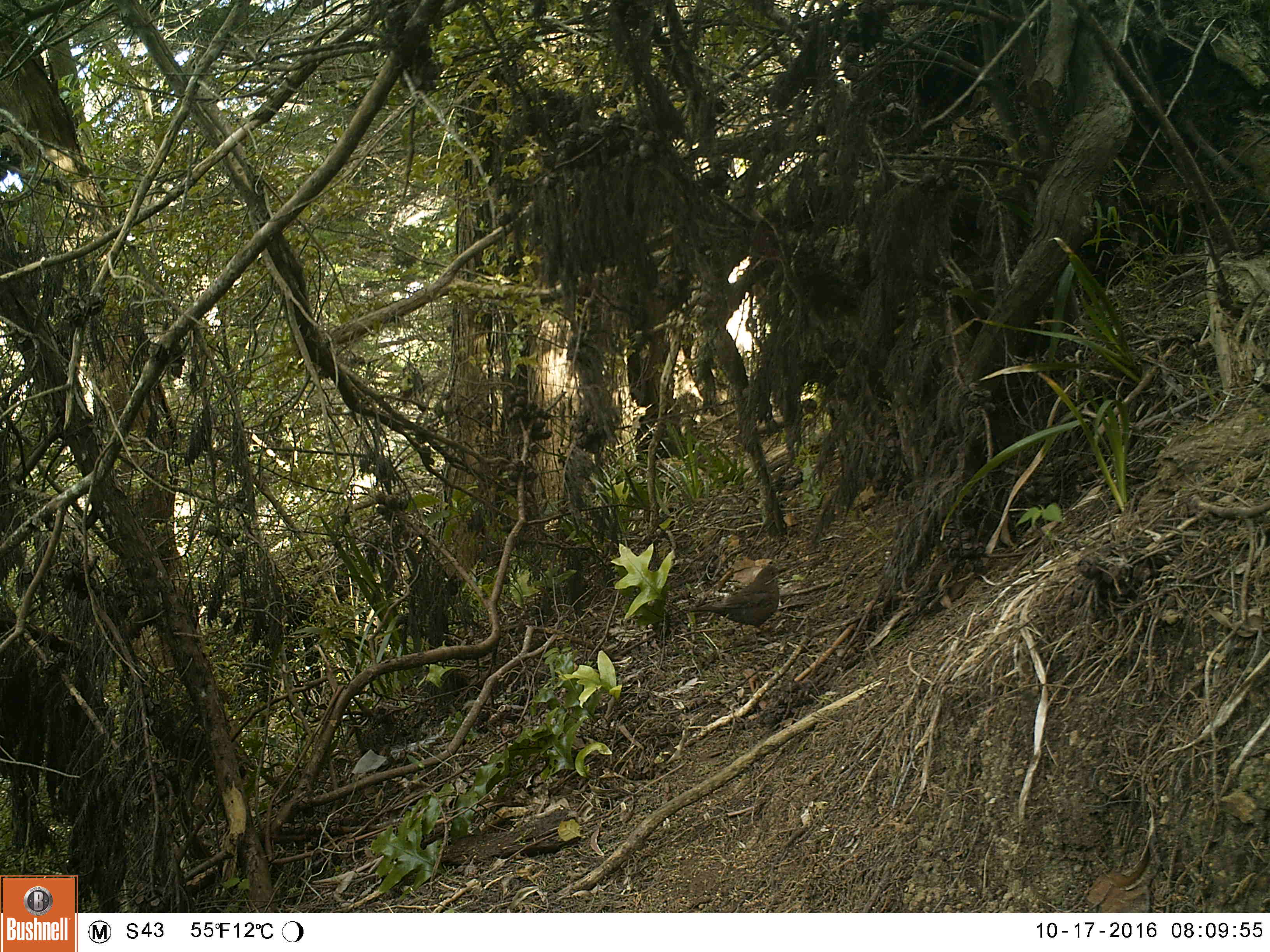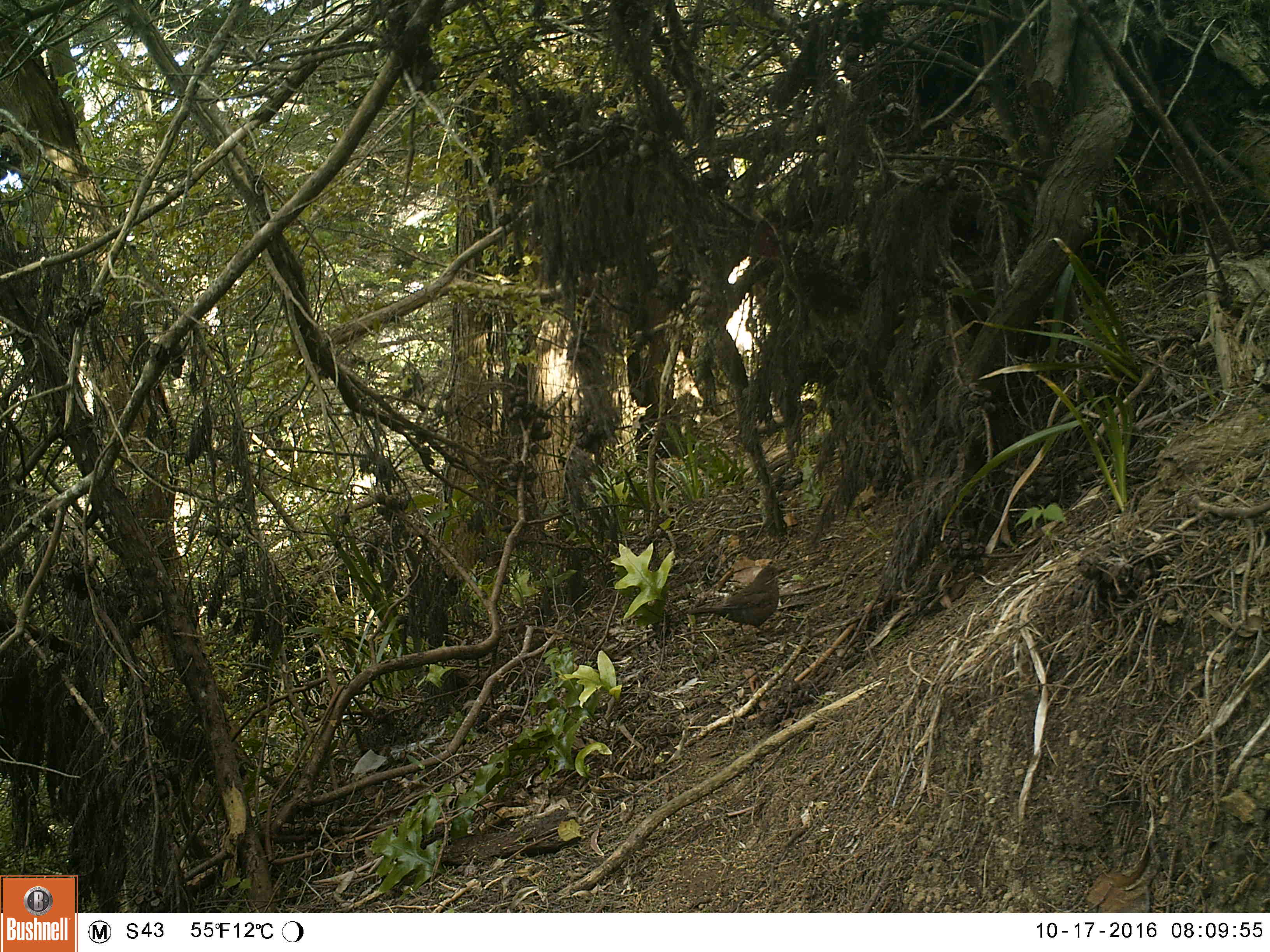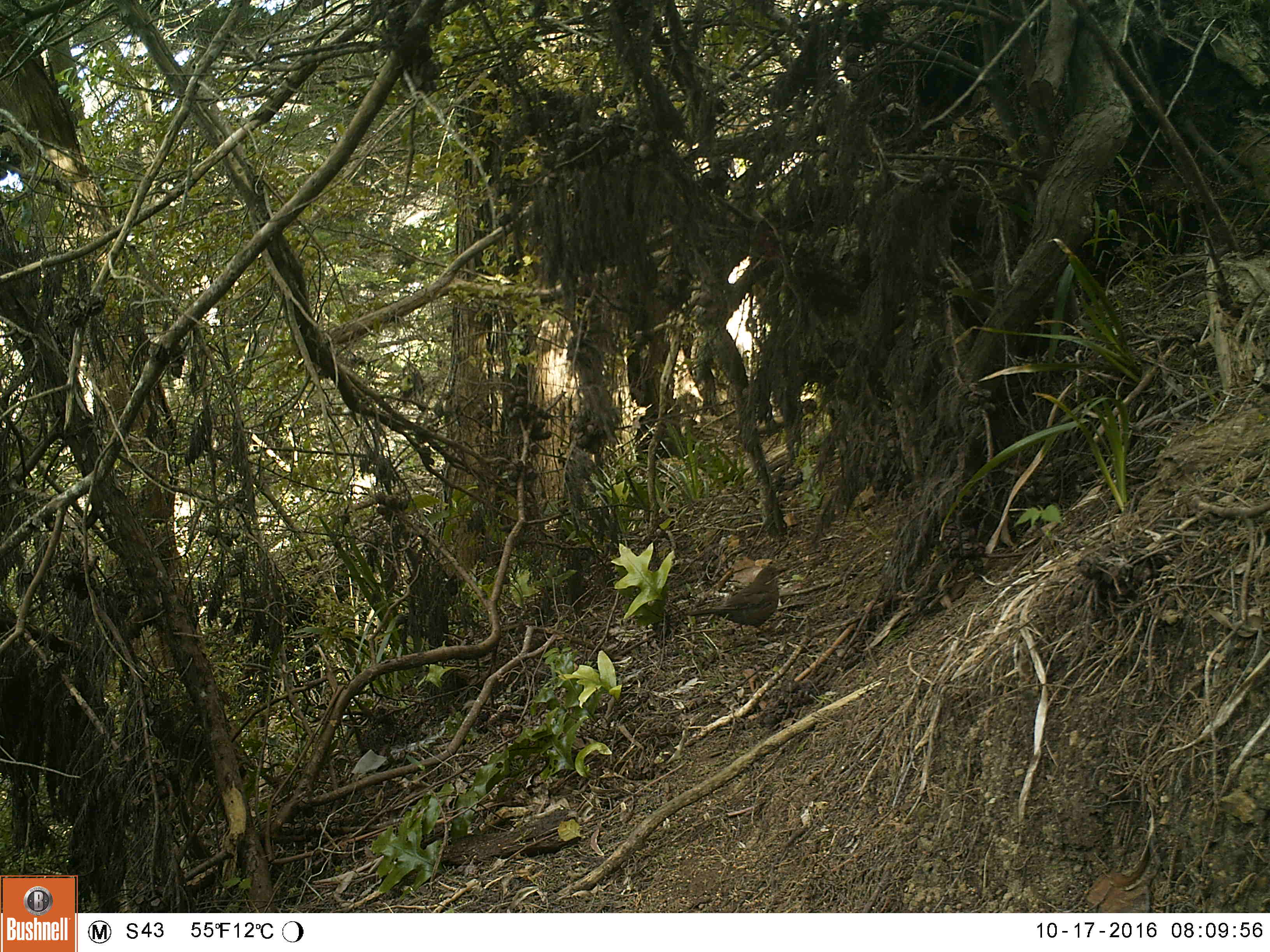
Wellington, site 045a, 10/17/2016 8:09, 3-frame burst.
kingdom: Animalia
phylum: Chordata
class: Aves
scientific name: Aves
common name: bird